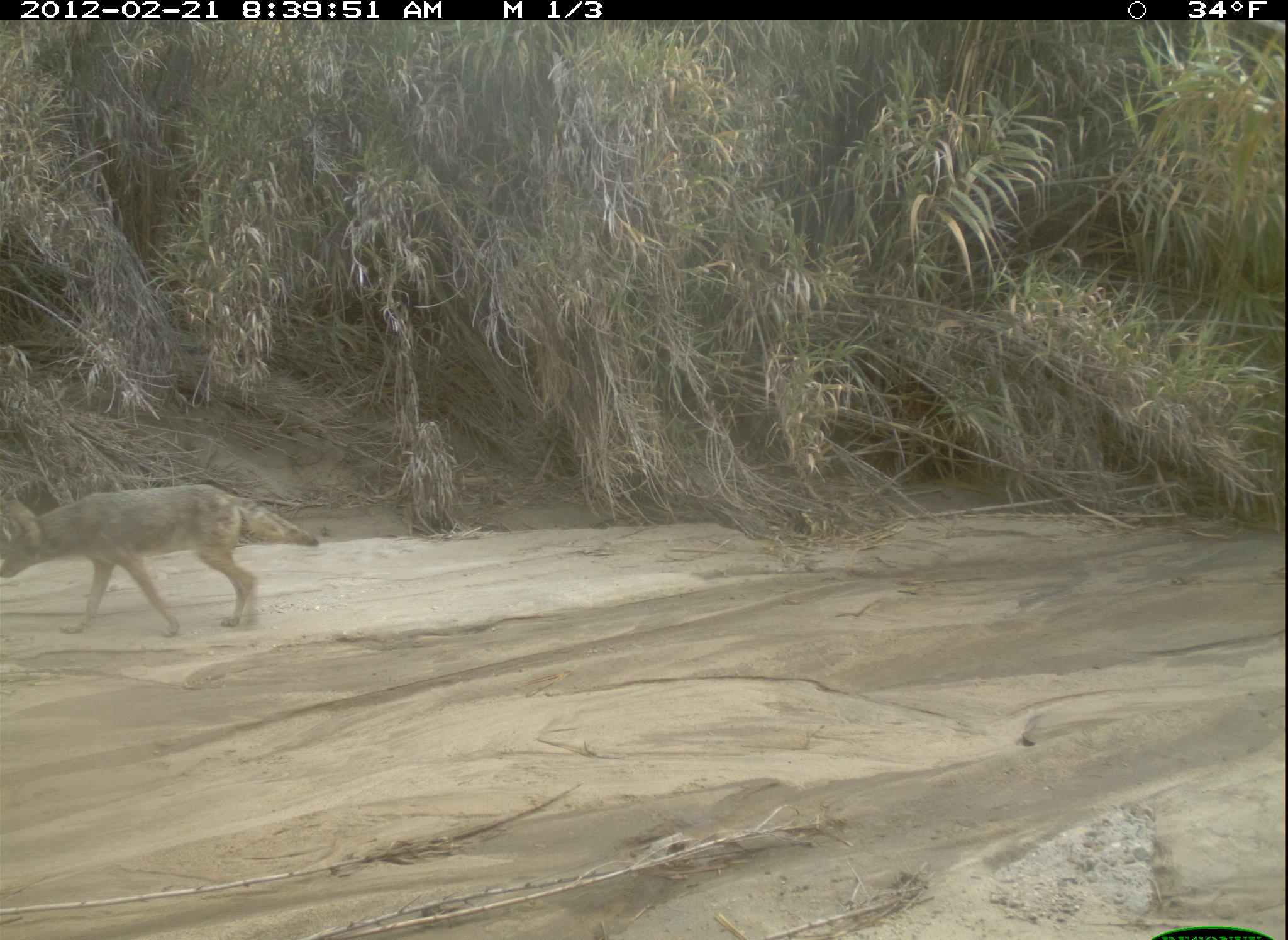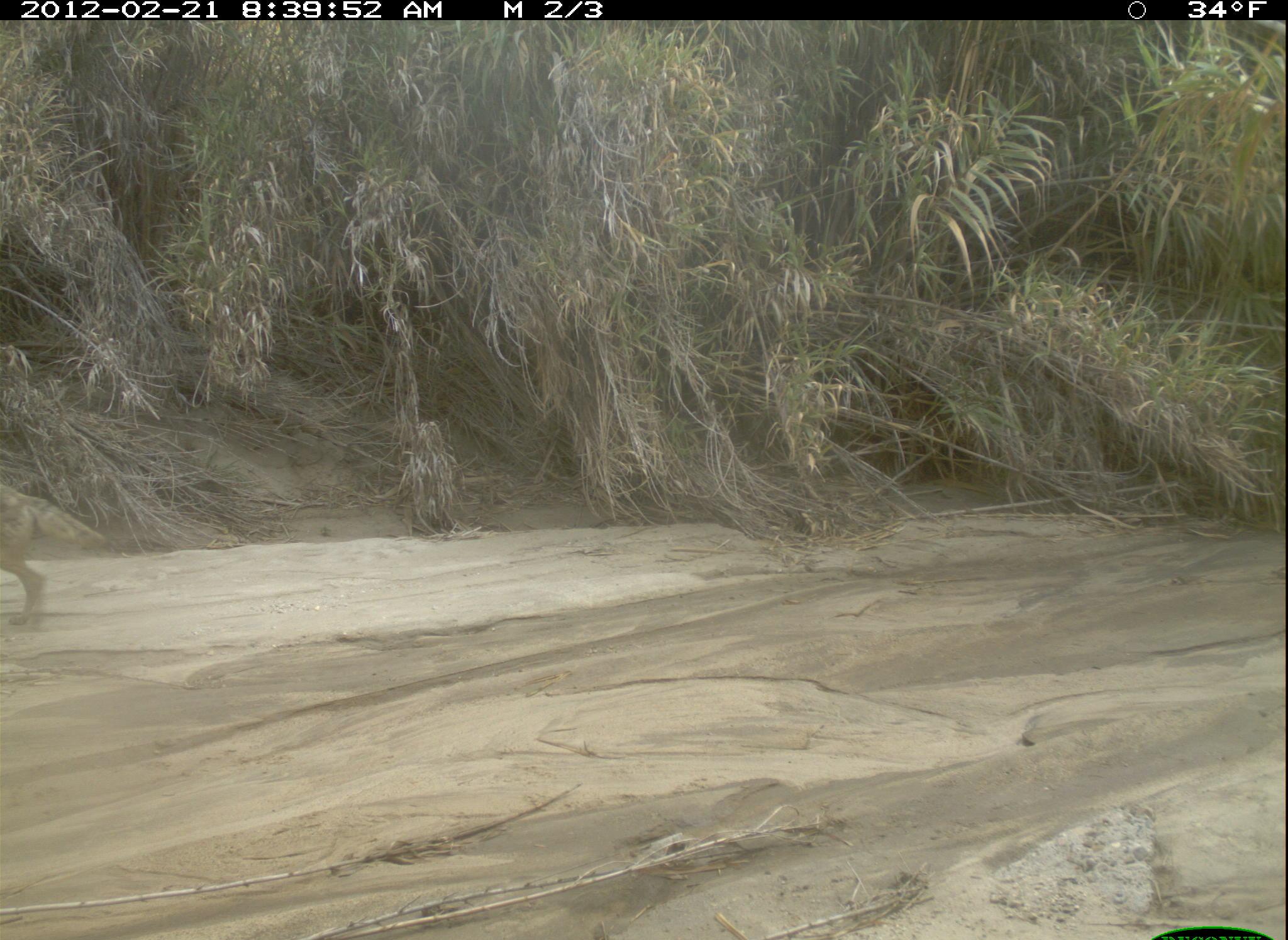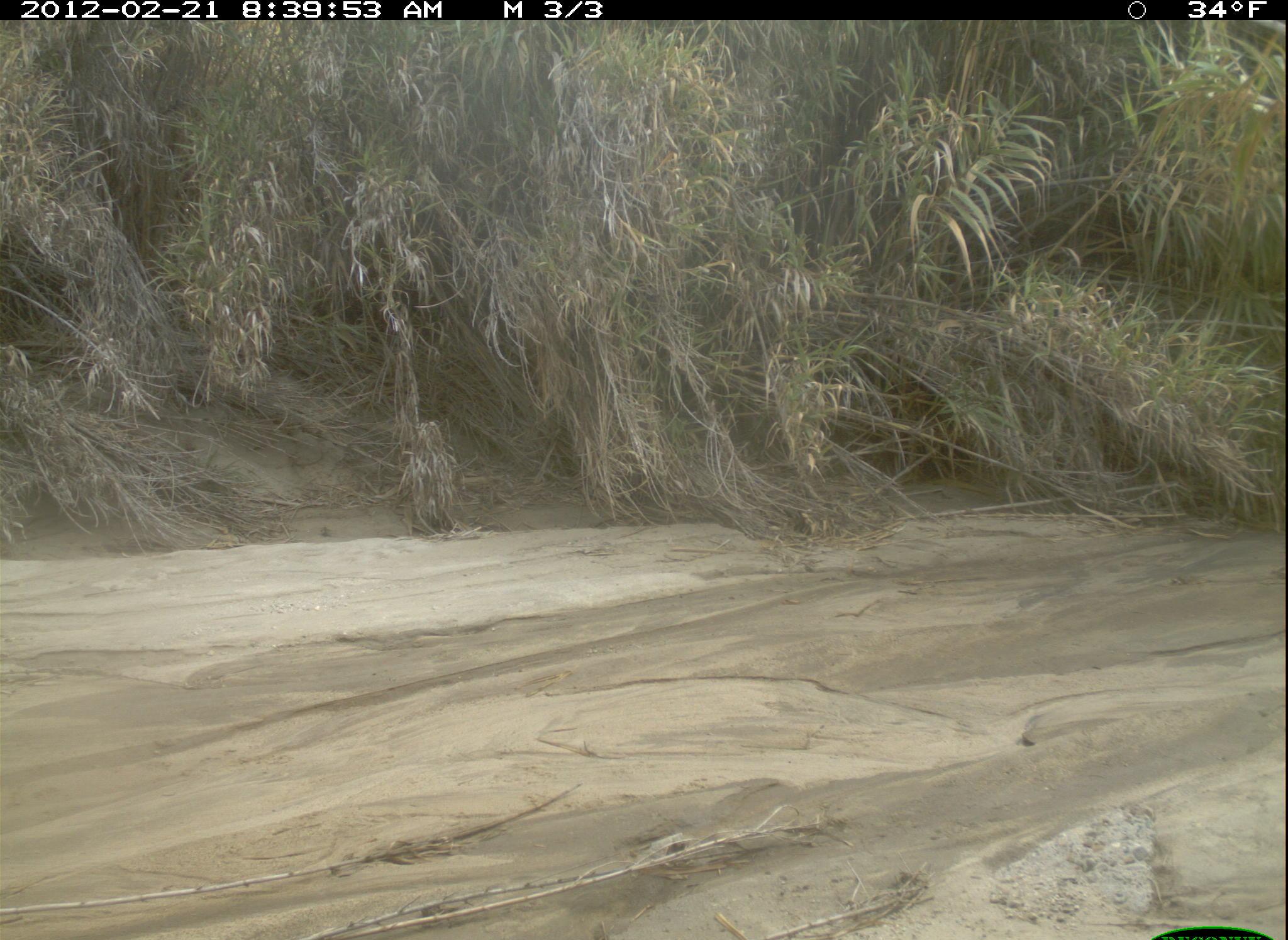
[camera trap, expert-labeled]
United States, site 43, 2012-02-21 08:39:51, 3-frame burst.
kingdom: Animalia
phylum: Chordata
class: Mammalia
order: Carnivora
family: Canidae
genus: Canis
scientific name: Canis latrans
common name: coyote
Coyote (Canis latrans).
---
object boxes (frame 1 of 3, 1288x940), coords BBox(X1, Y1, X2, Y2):
coyote: BBox(0, 483, 325, 641)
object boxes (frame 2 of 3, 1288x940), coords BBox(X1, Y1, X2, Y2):
coyote: BBox(5, 465, 118, 649)